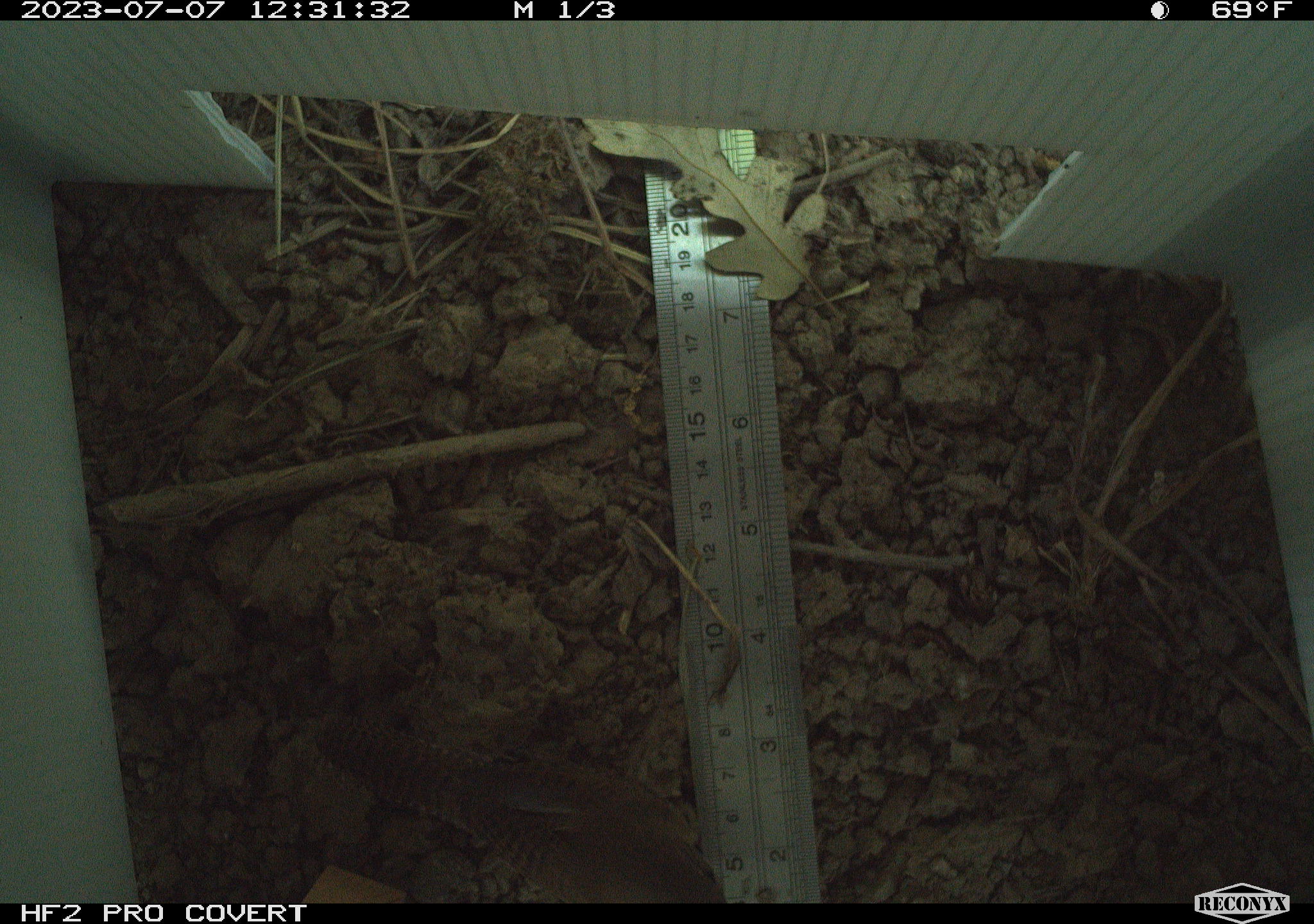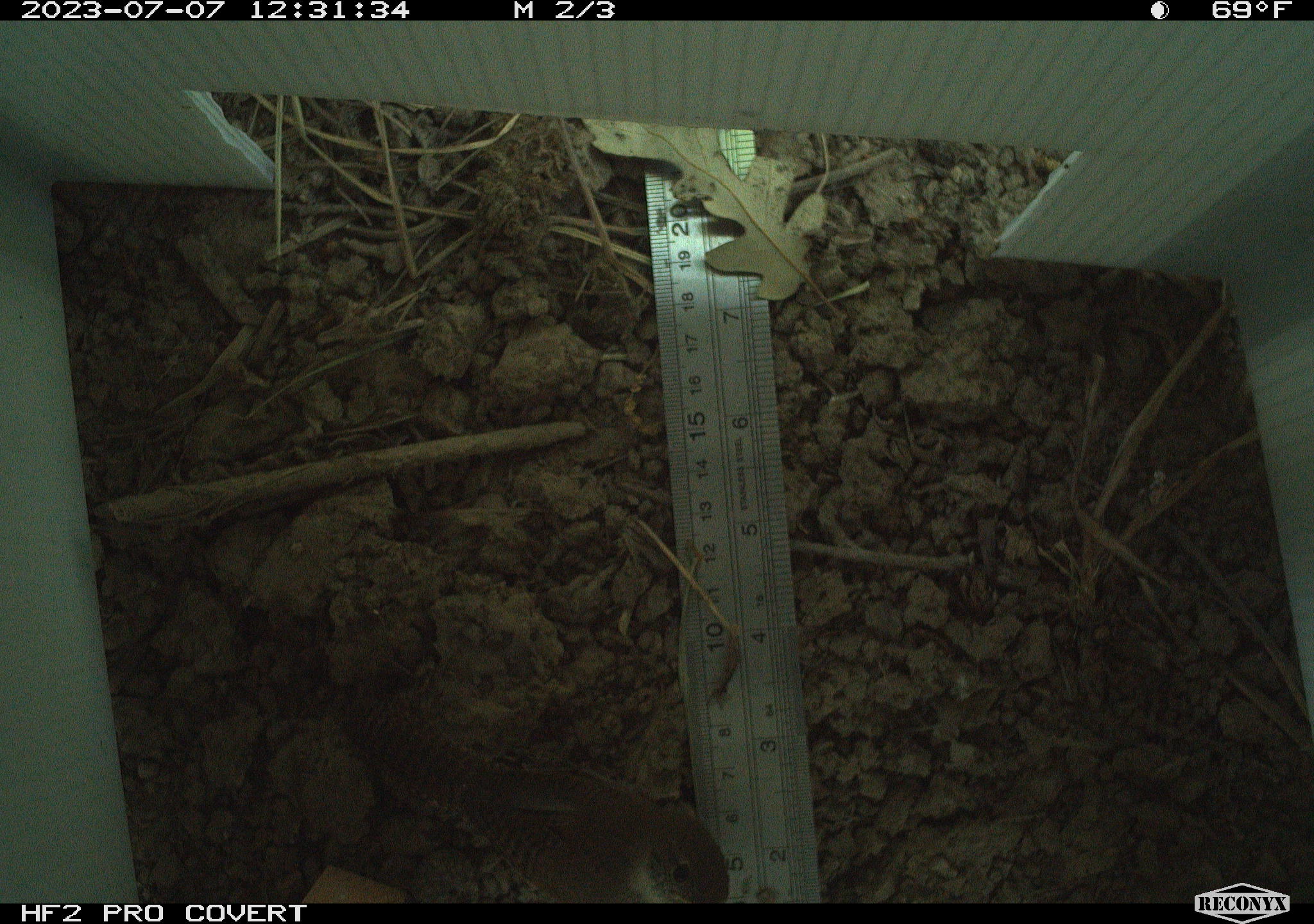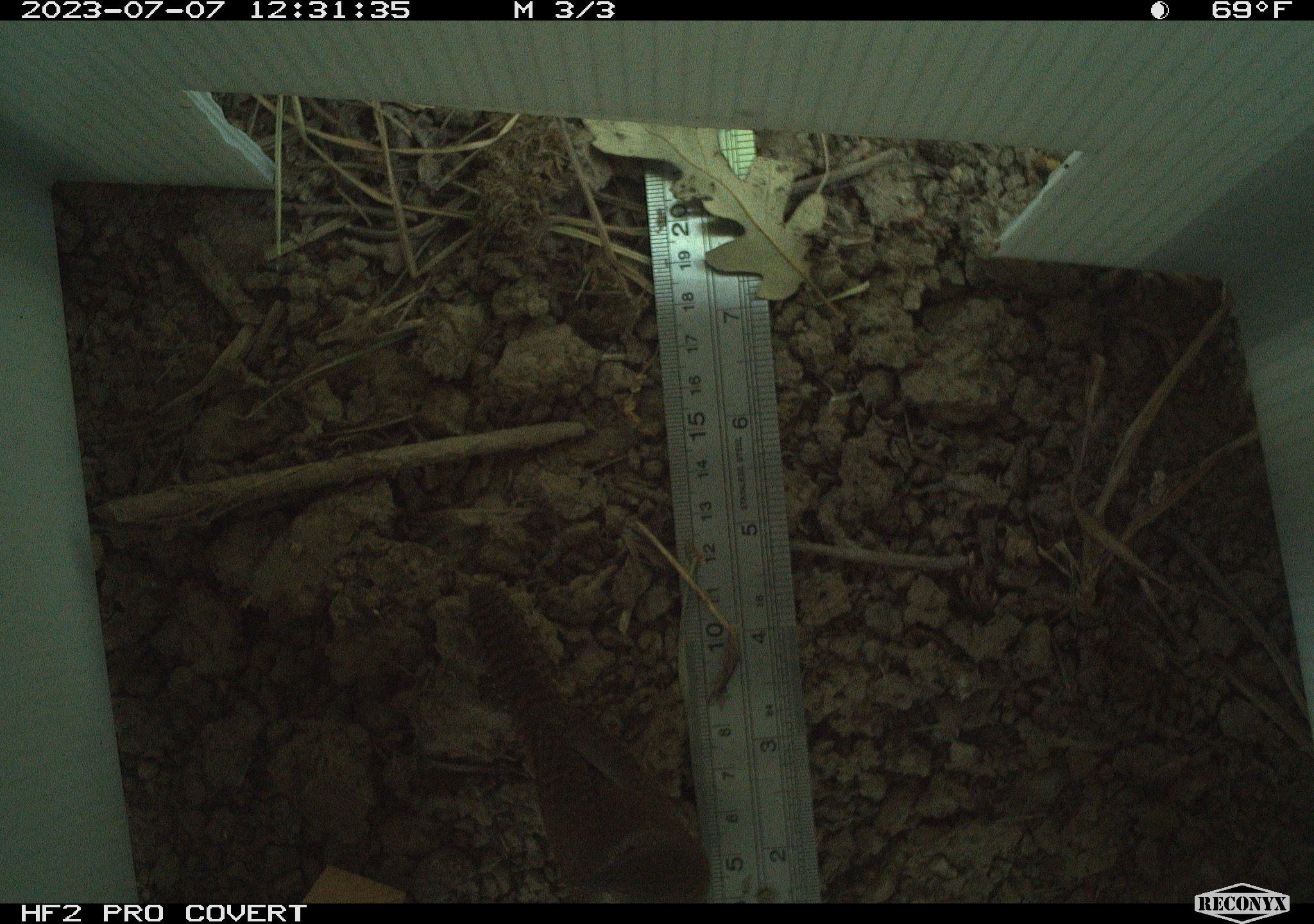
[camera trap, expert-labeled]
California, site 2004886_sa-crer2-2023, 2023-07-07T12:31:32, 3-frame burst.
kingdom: Animalia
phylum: Chordata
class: Aves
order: Passeriformes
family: Troglodytidae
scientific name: Troglodytidae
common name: wren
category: troglodytidae family